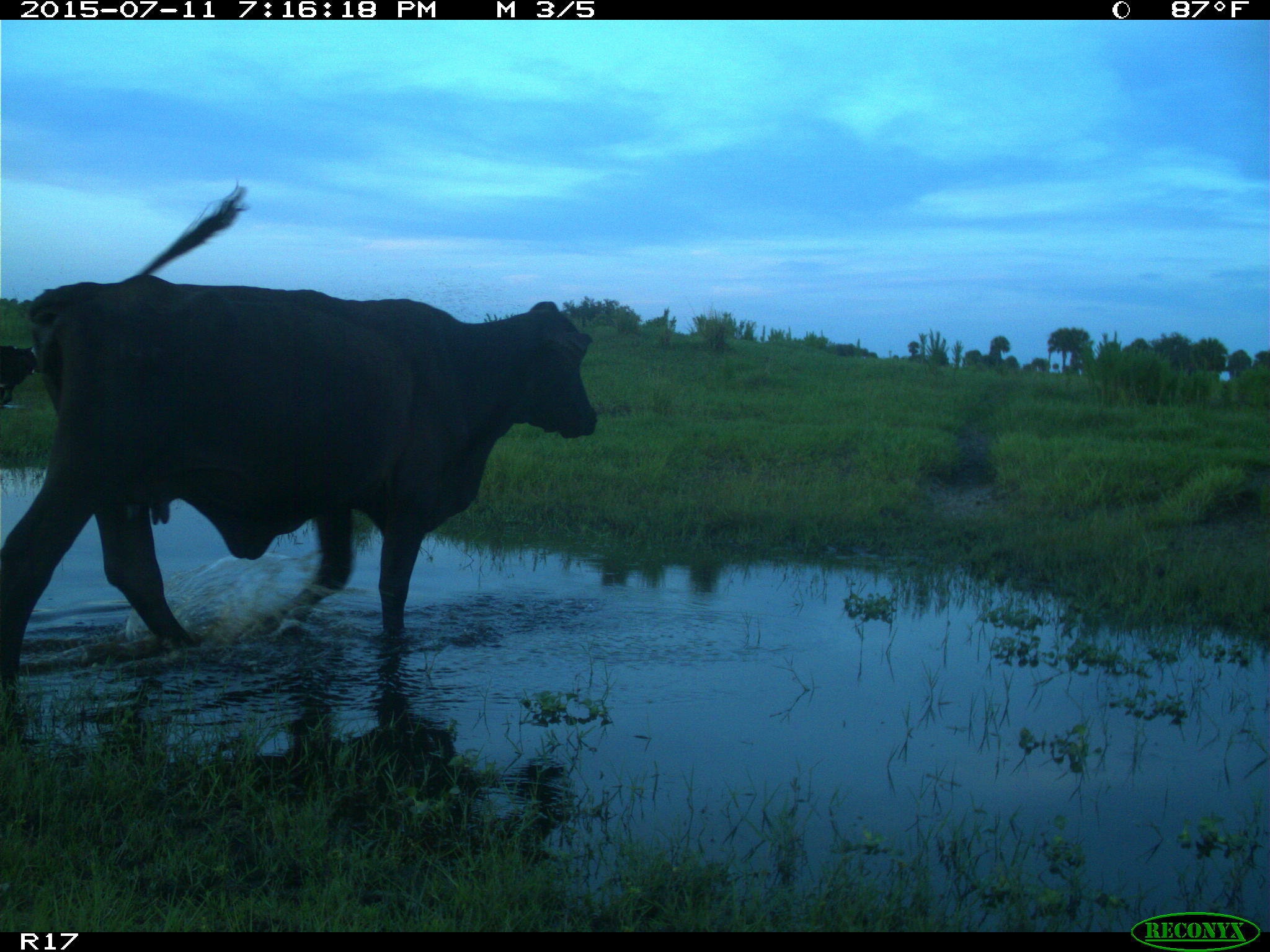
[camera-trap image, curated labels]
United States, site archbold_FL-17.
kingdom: Animalia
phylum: Chordata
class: Mammalia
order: Artiodactyla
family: Bovidae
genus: Bos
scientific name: Bos taurus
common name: domestic cow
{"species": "Bos taurus (domestic cow)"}